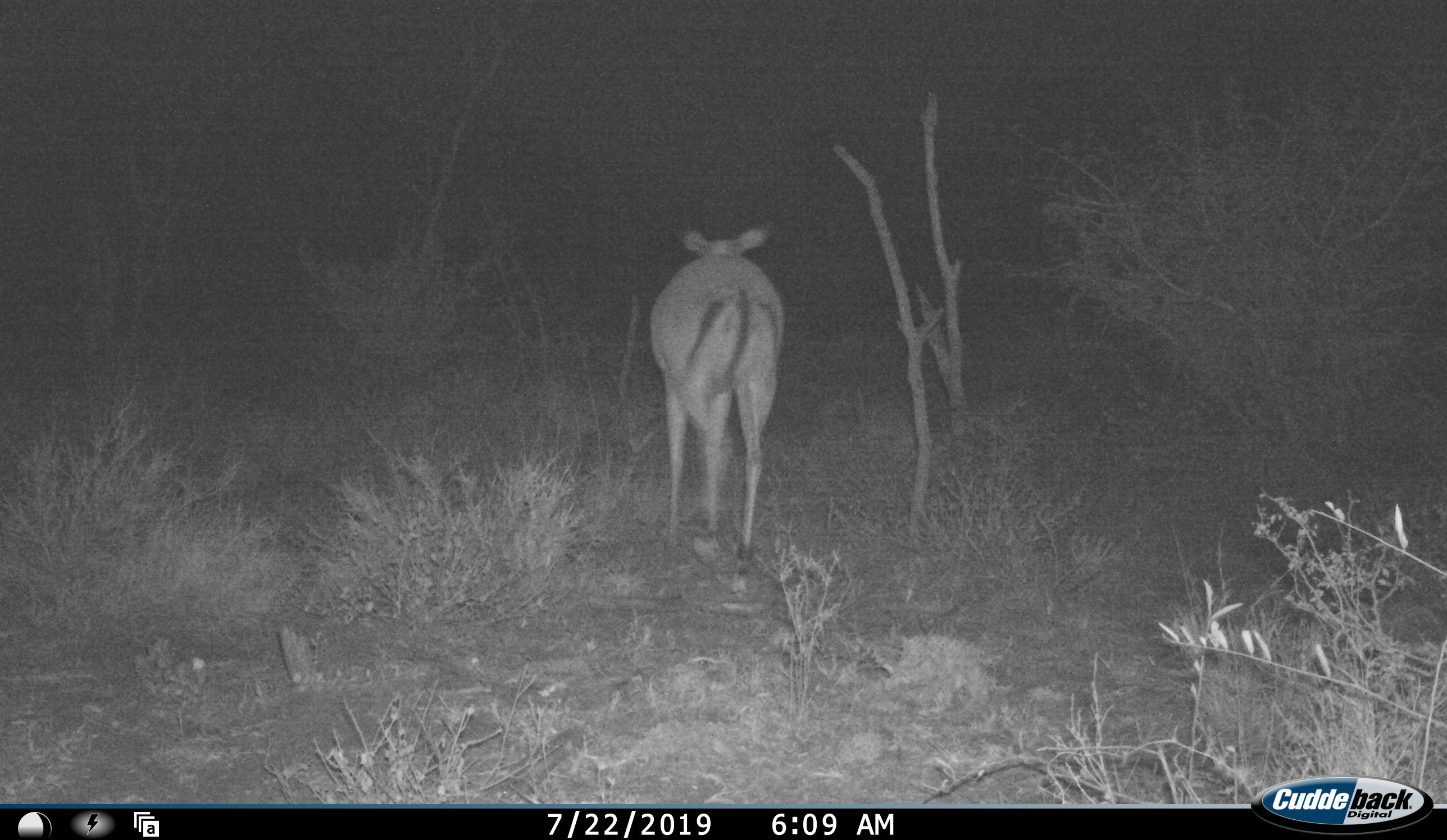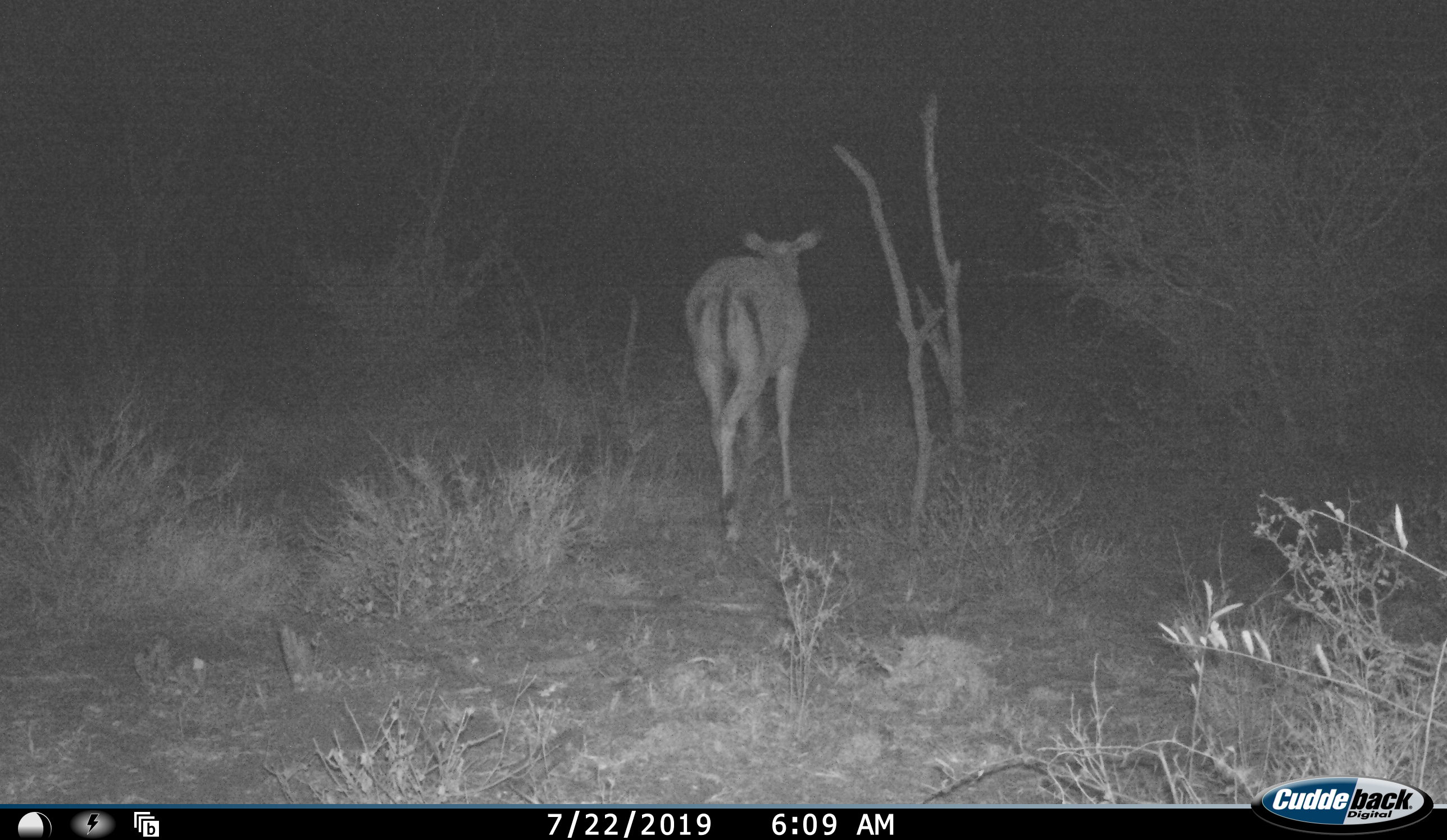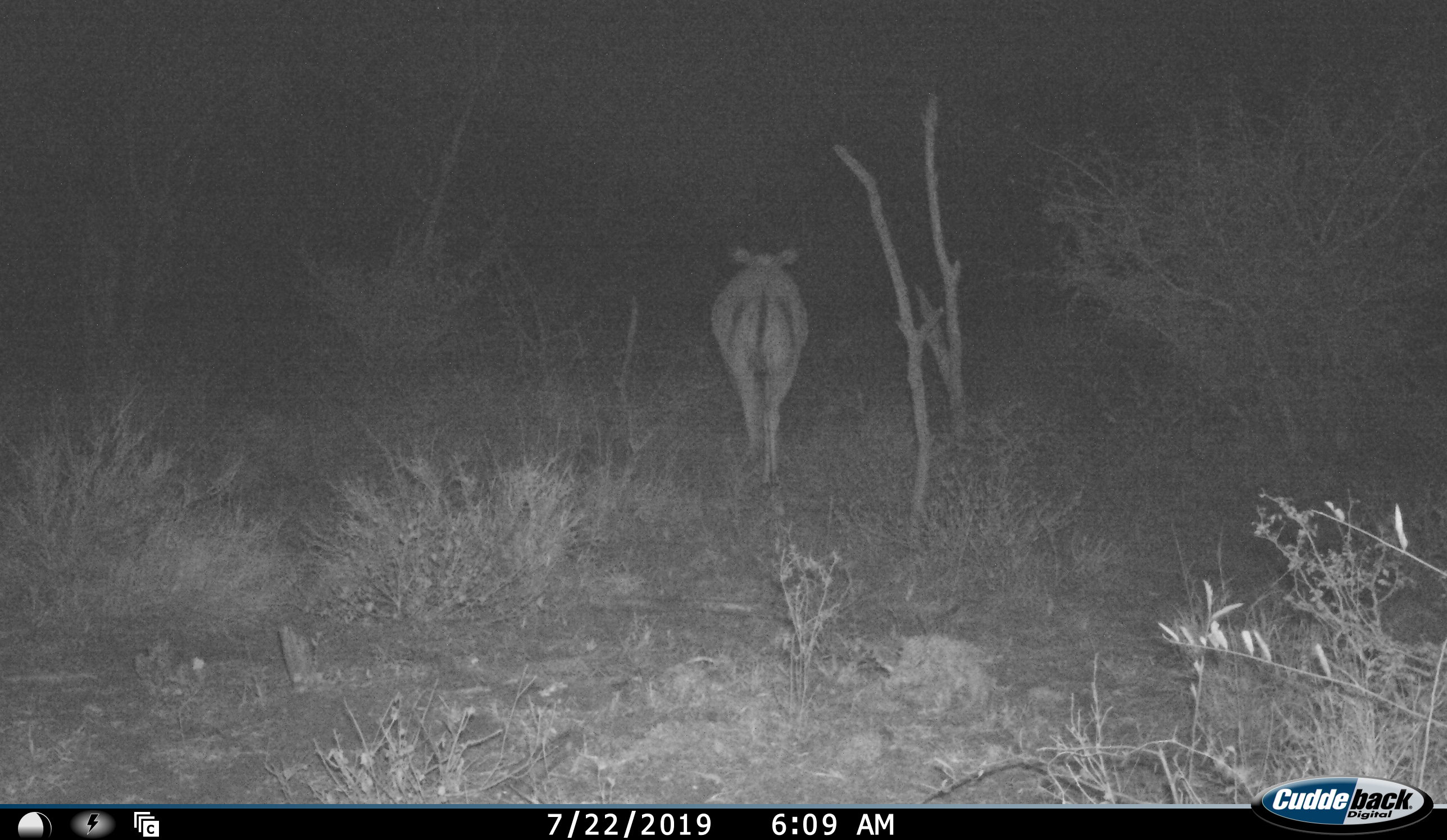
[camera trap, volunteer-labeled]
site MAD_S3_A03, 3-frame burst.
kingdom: Animalia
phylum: Chordata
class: Mammalia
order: Artiodactyla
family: Bovidae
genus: Aepyceros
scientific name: Aepyceros melampus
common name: impala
Impala (Aepyceros melampus), count 1. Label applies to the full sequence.